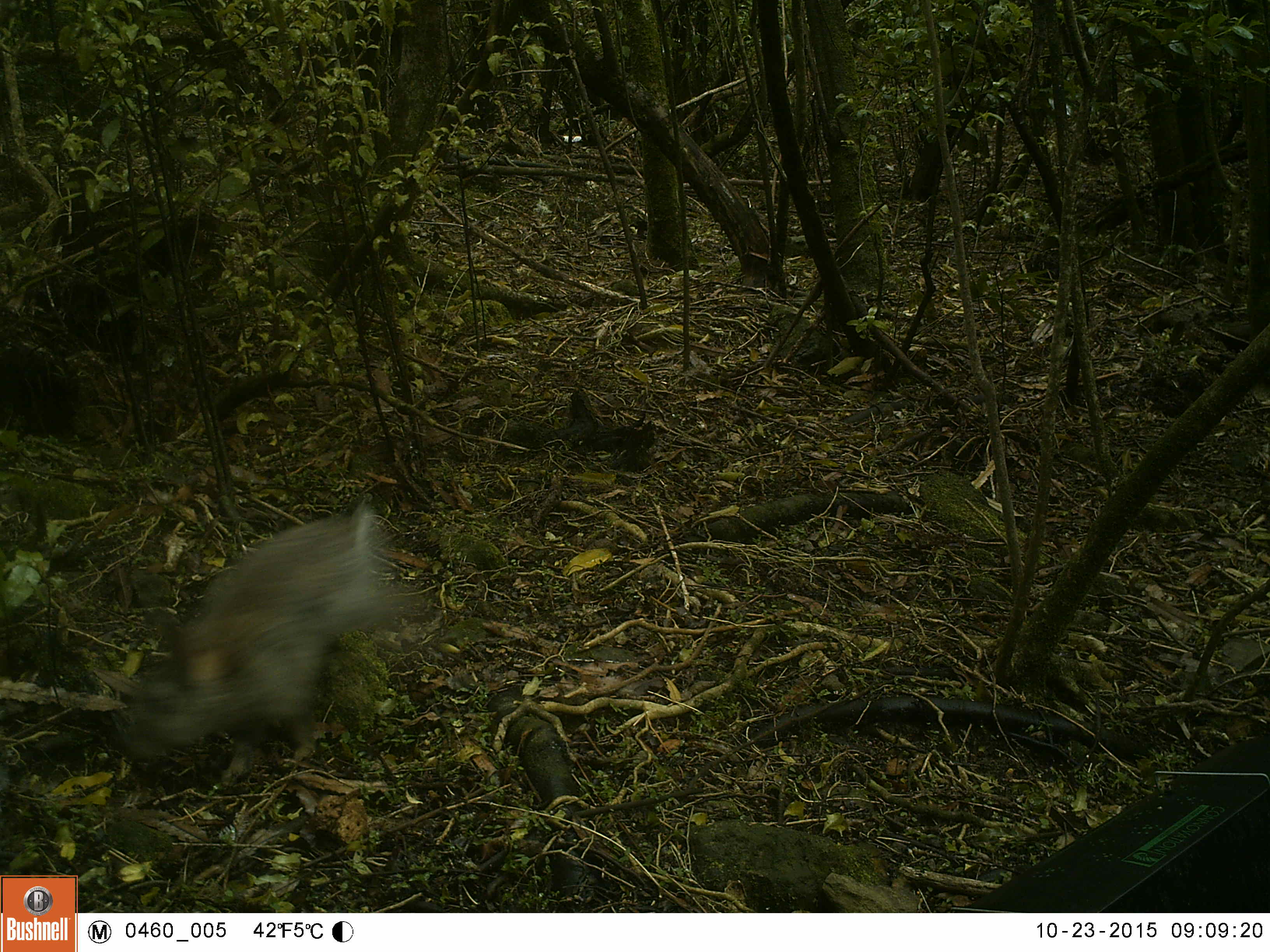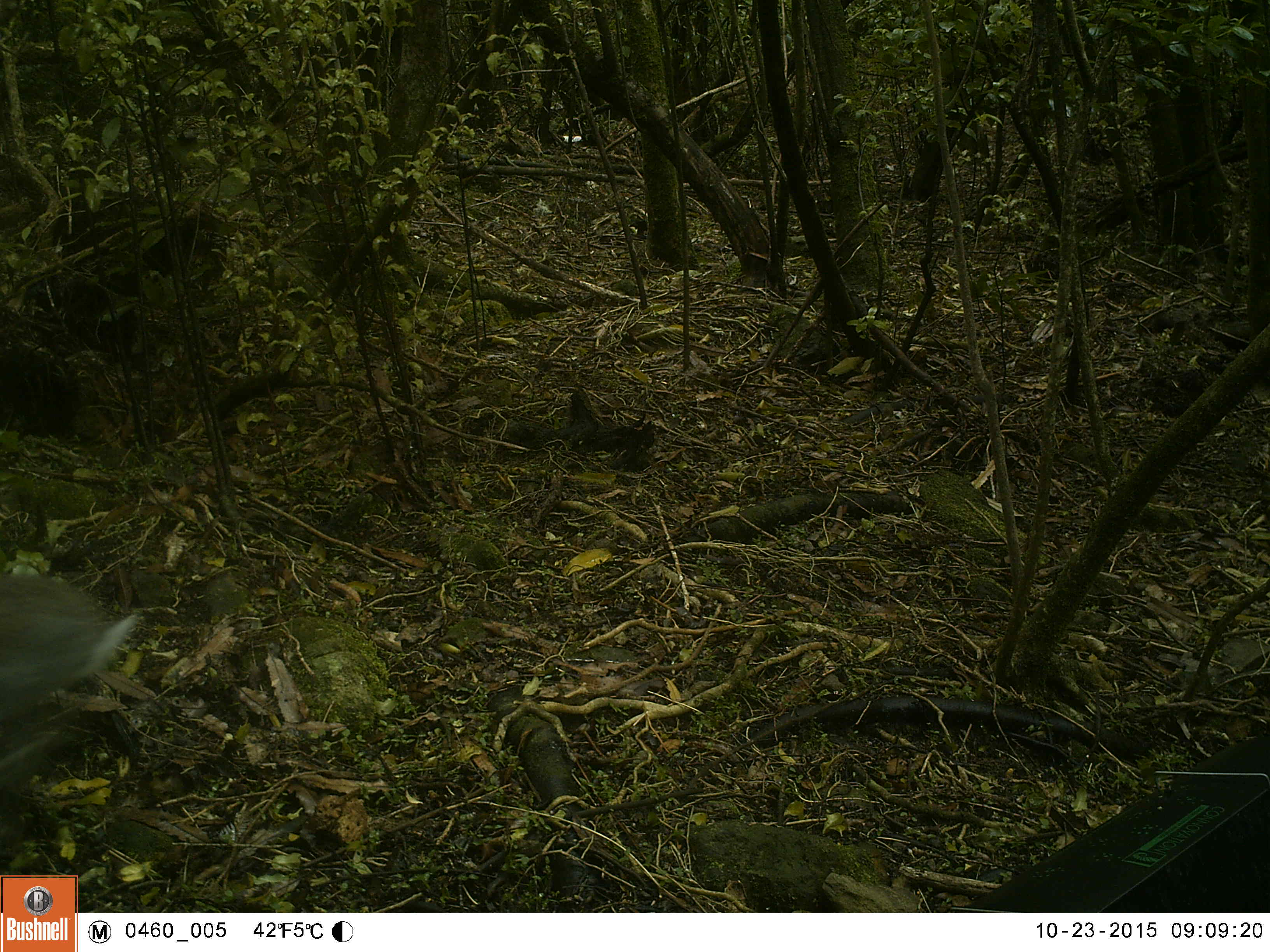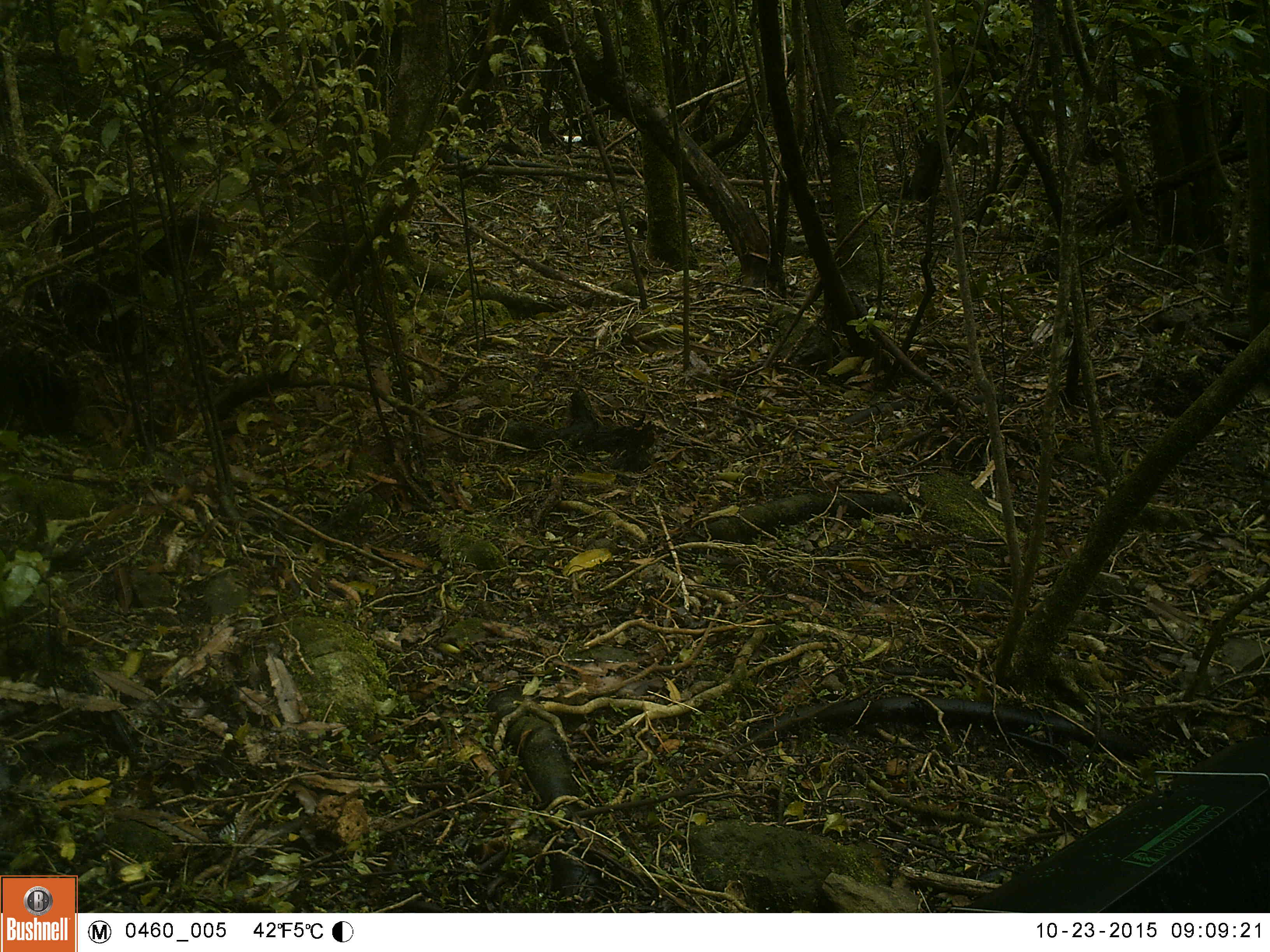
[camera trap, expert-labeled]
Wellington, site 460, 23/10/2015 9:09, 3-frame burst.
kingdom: Animalia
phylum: Chordata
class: Mammalia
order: Lagomorpha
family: Leporidae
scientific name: Leporidae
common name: rabbit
Rabbit (Leporidae).